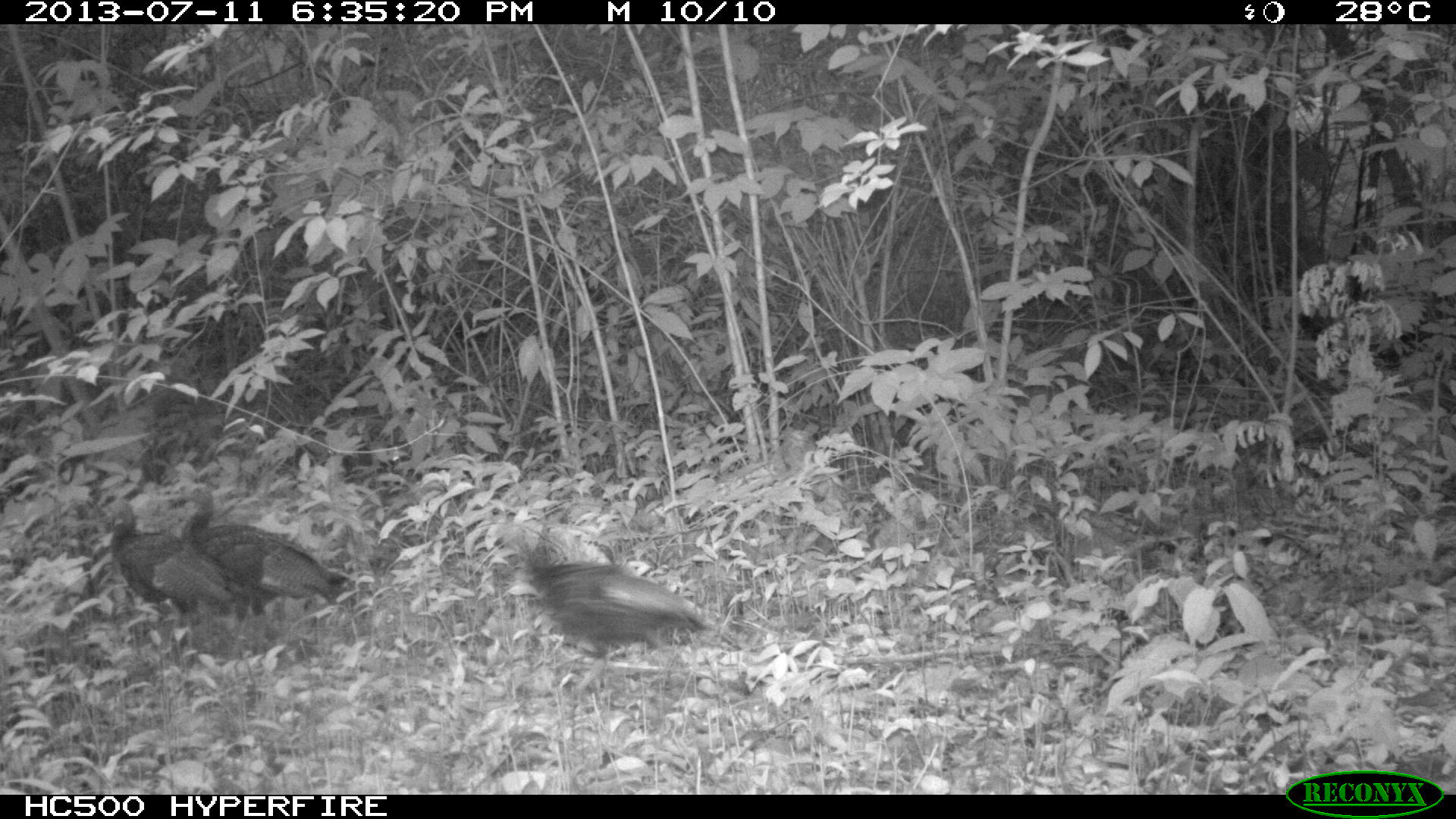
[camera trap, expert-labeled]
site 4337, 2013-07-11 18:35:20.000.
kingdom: Animalia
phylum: Chordata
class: Aves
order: Galliformes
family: Phasianidae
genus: Meleagris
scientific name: Meleagris ocellata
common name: ocellated turkey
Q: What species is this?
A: Meleagris ocellata (ocellated turkey).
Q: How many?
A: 3.